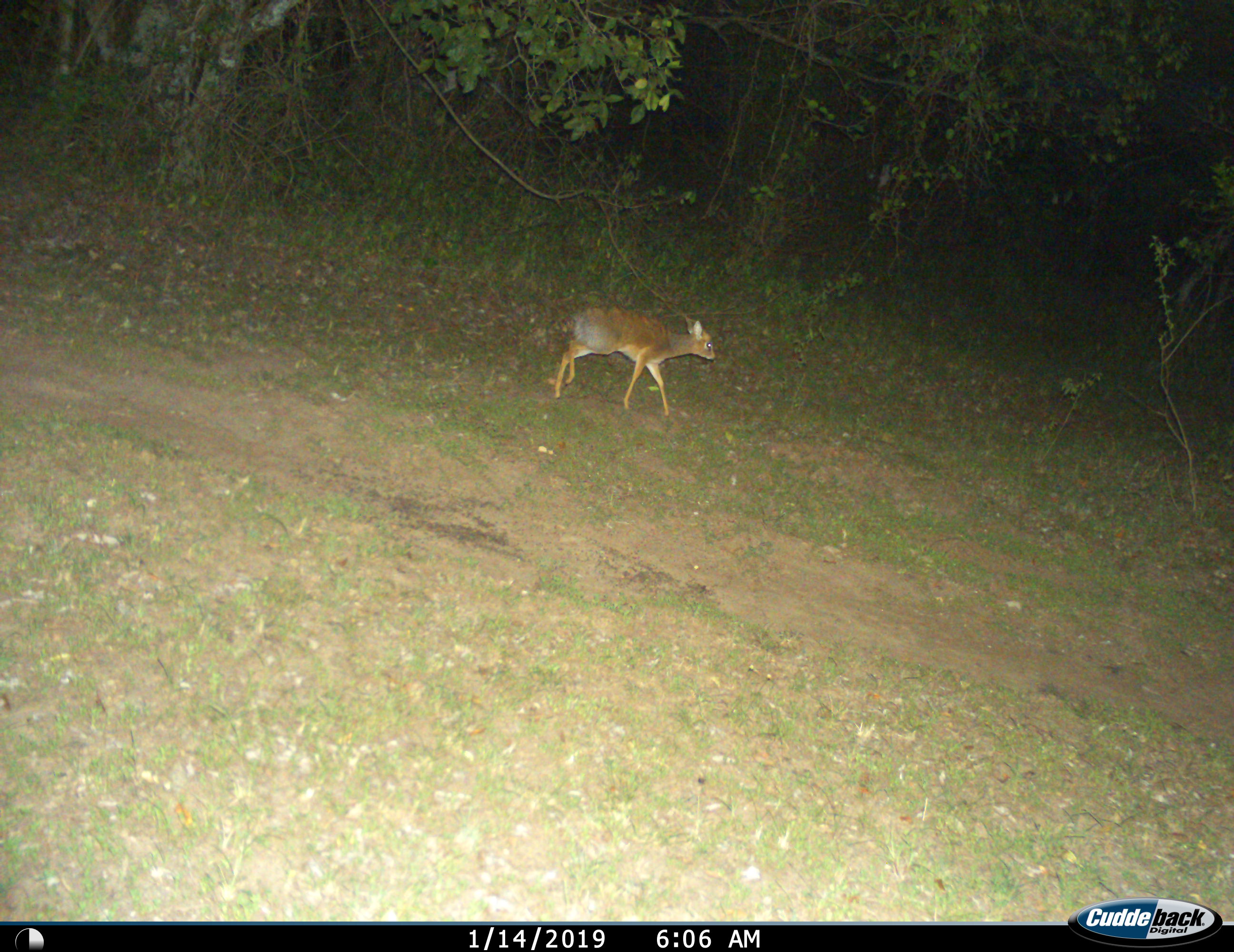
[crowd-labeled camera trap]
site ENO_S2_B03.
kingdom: Animalia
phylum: Chordata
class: Mammalia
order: Artiodactyla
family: Bovidae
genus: Madoqua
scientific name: Madoqua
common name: dik-dik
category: dikdik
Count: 1.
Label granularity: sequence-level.